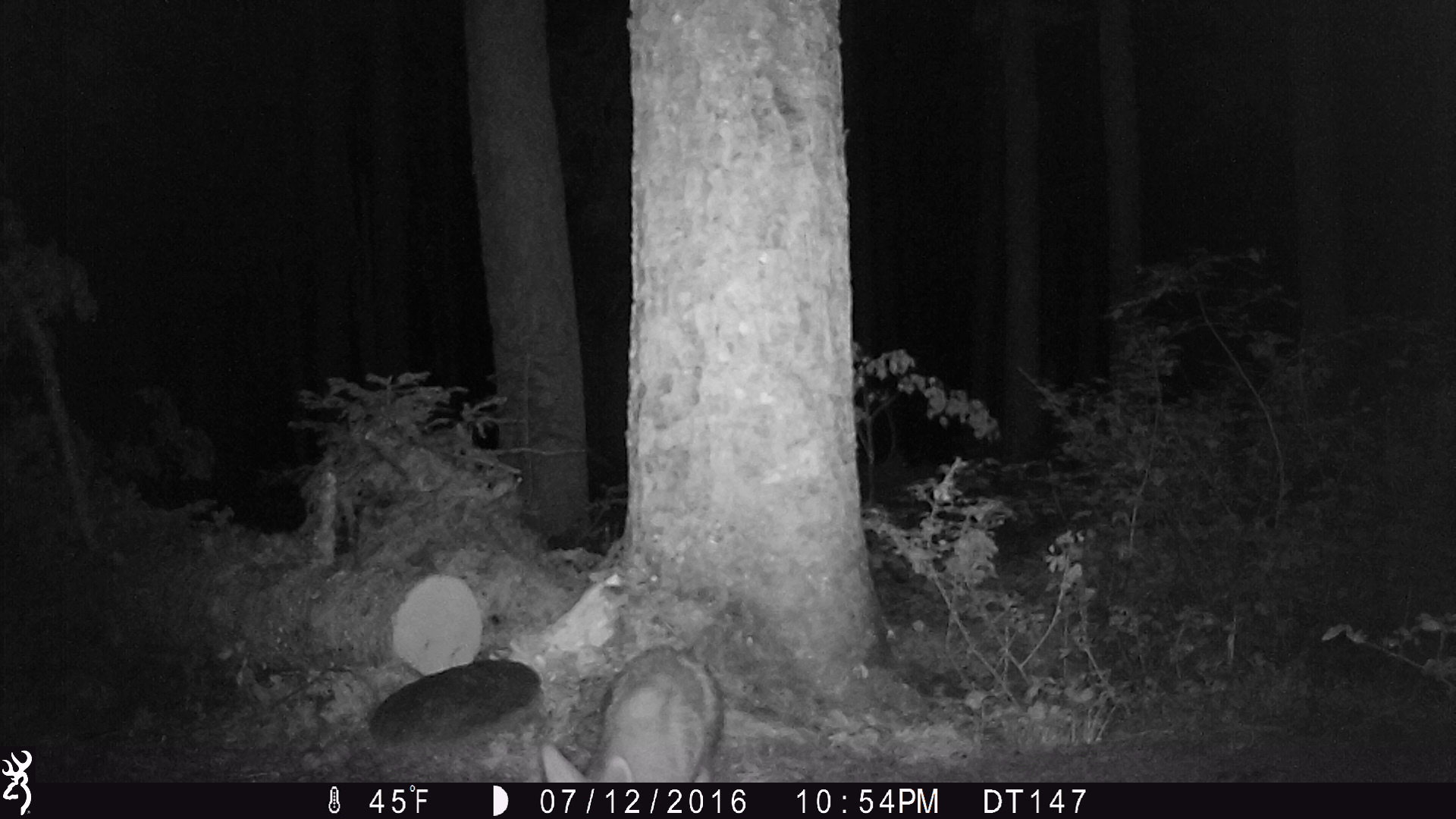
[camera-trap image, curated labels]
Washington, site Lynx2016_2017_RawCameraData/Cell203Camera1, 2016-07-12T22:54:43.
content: unidentified animal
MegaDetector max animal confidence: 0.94